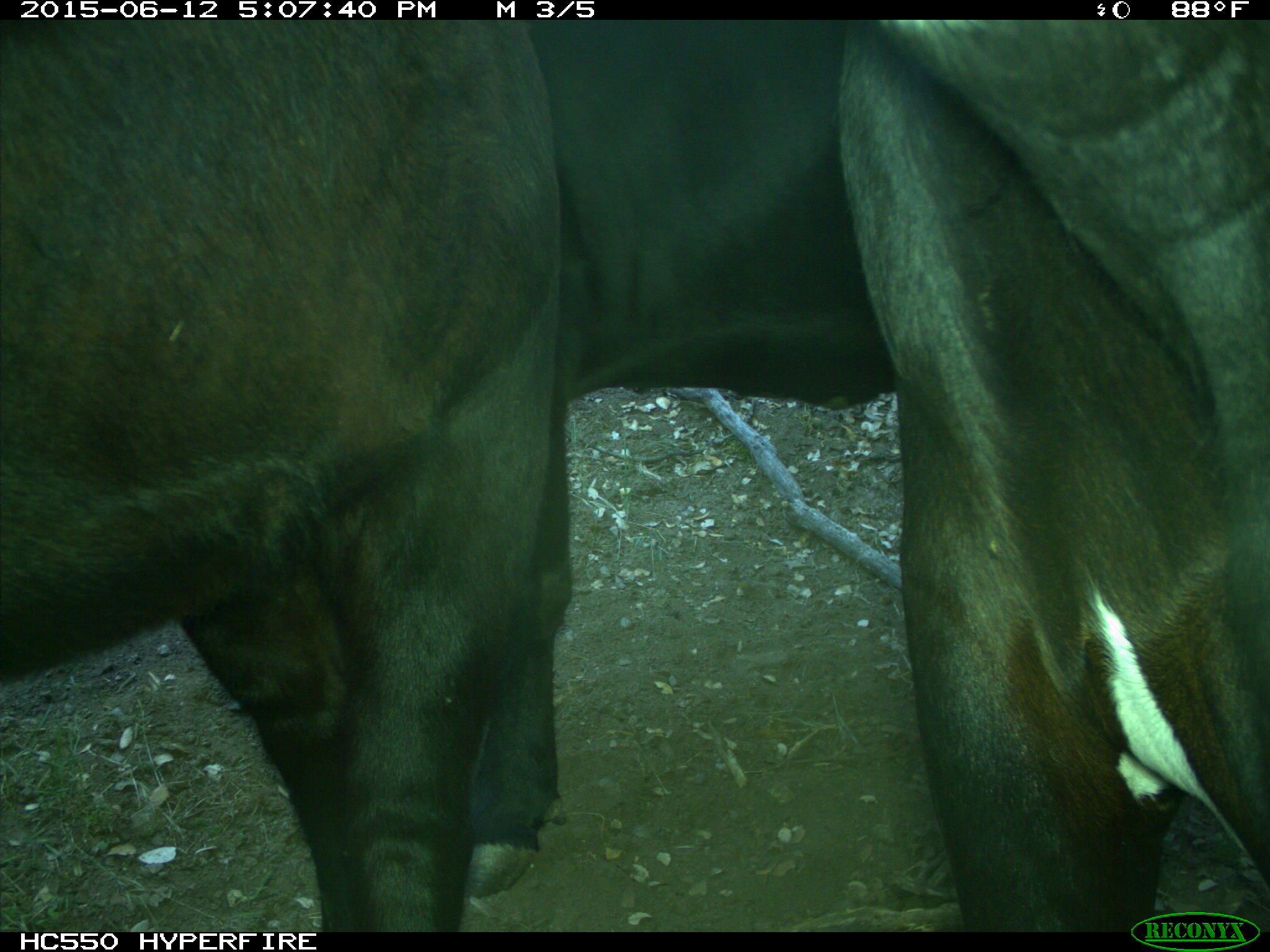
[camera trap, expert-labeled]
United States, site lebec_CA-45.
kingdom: Animalia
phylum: Chordata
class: Mammalia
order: Artiodactyla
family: Bovidae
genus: Bos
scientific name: Bos taurus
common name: domestic cow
Bos taurus (domestic cow).